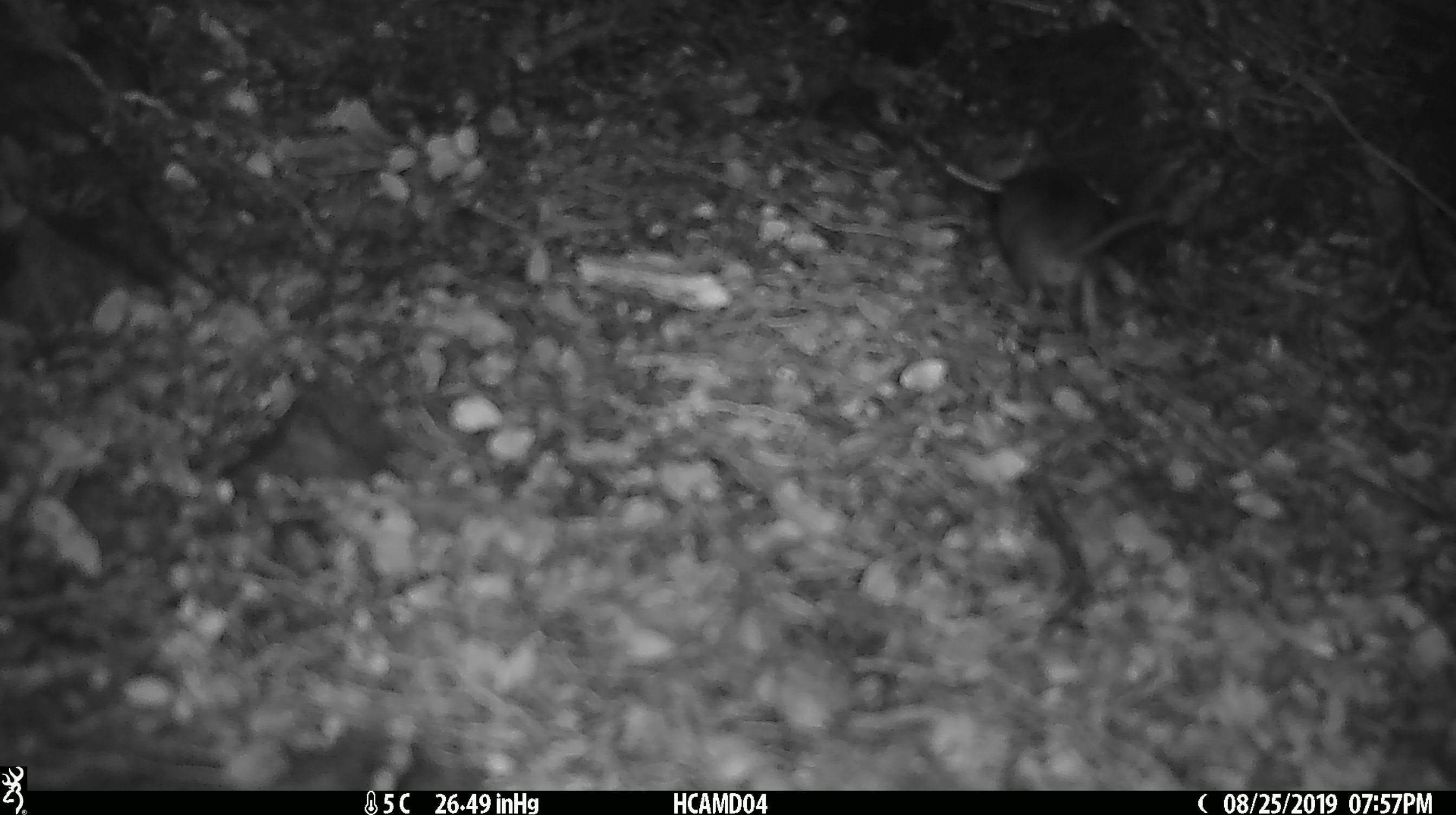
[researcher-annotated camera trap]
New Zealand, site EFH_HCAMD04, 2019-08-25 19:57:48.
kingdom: Animalia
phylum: Chordata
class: Mammalia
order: Rodentia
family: Muridae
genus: Mus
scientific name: Mus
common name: mouse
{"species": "mouse (Mus)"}